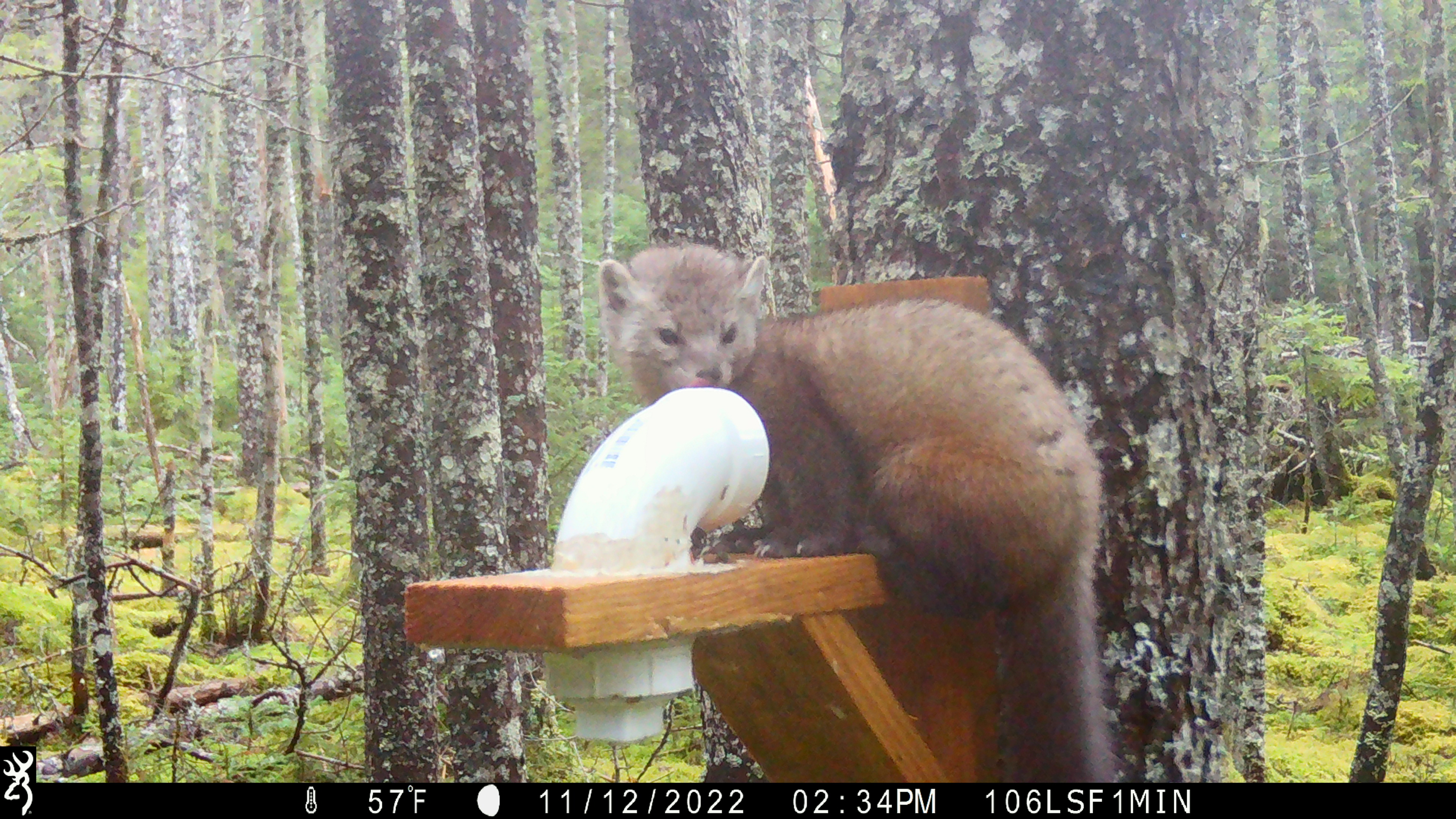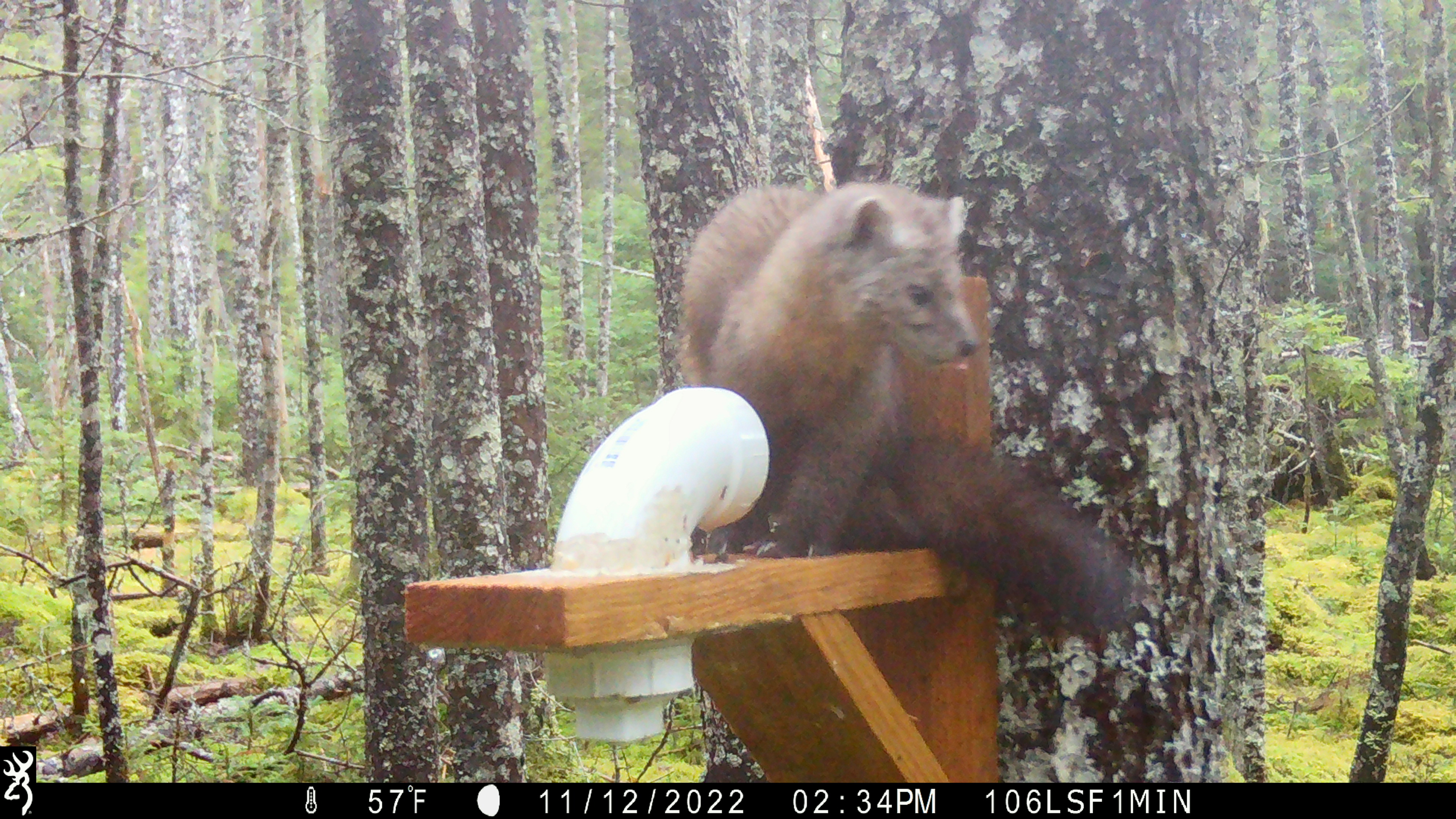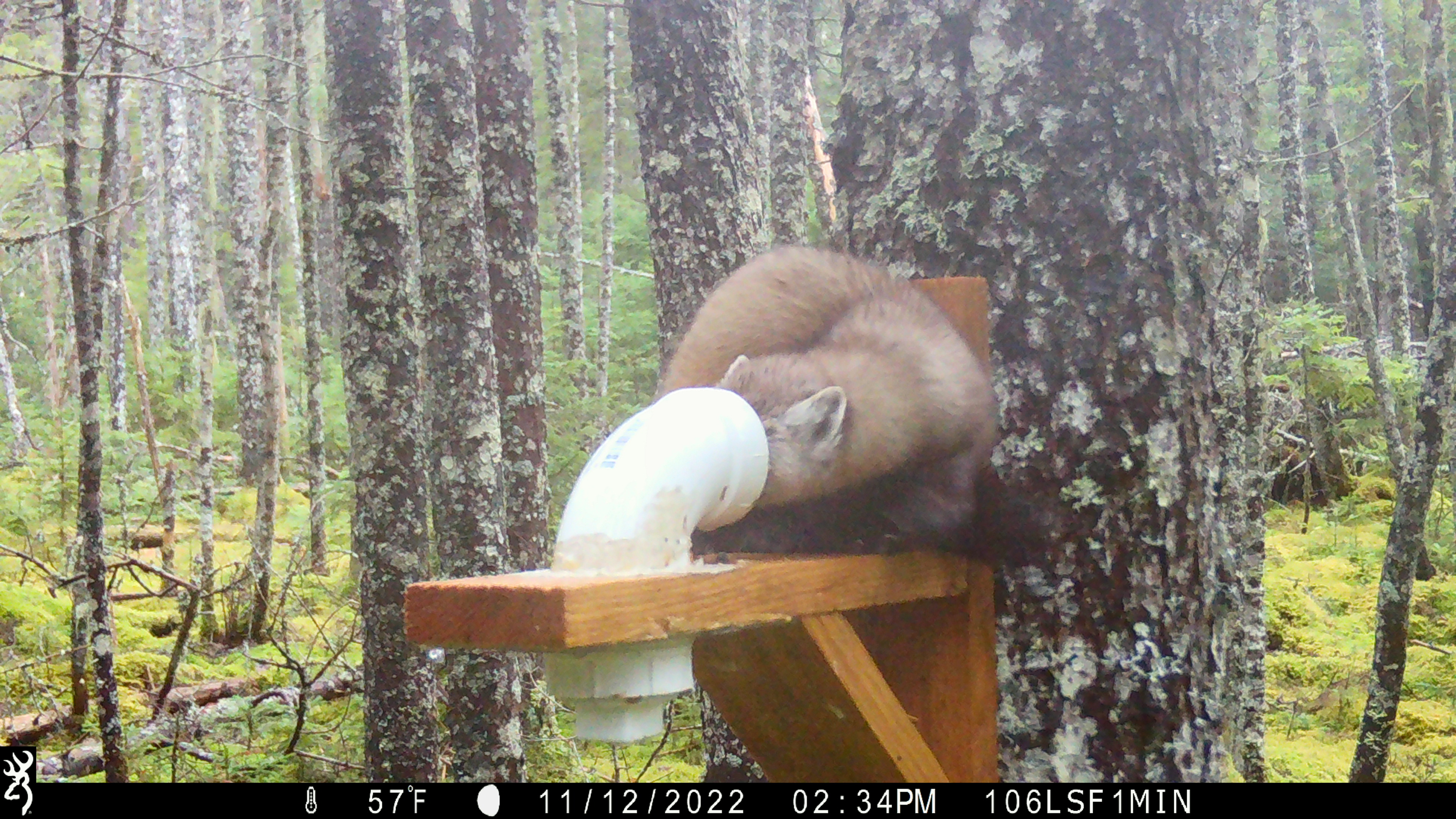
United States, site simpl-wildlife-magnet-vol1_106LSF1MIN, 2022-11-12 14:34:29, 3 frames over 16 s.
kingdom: Animalia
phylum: Chordata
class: Mammalia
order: Carnivora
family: Mustelidae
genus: Martes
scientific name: Martes americana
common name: american marten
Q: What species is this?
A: American marten (Martes americana).